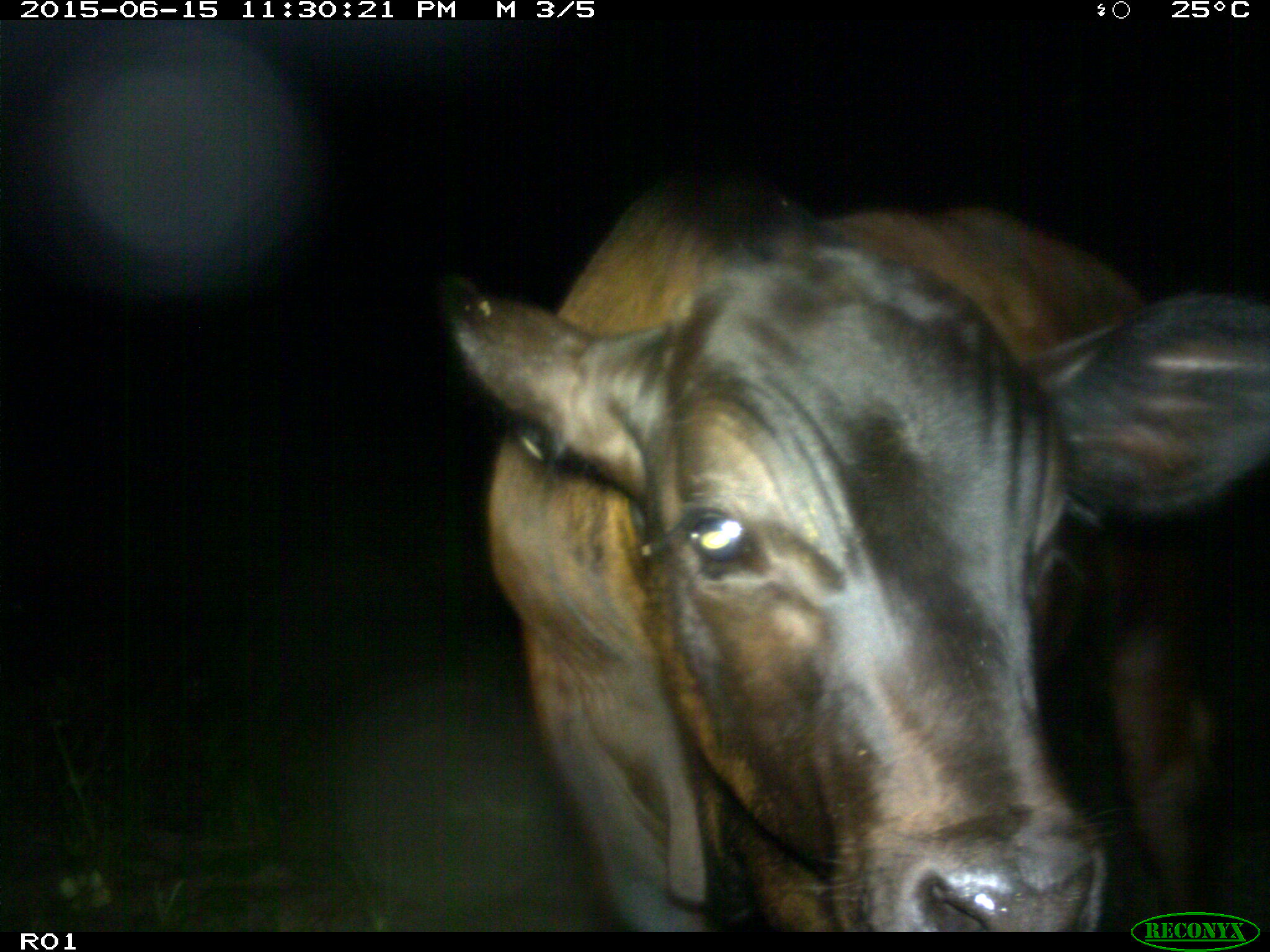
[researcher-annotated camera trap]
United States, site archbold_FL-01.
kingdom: Animalia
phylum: Chordata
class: Mammalia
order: Artiodactyla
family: Bovidae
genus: Bos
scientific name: Bos taurus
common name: domestic cow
Bos taurus (domestic cow).